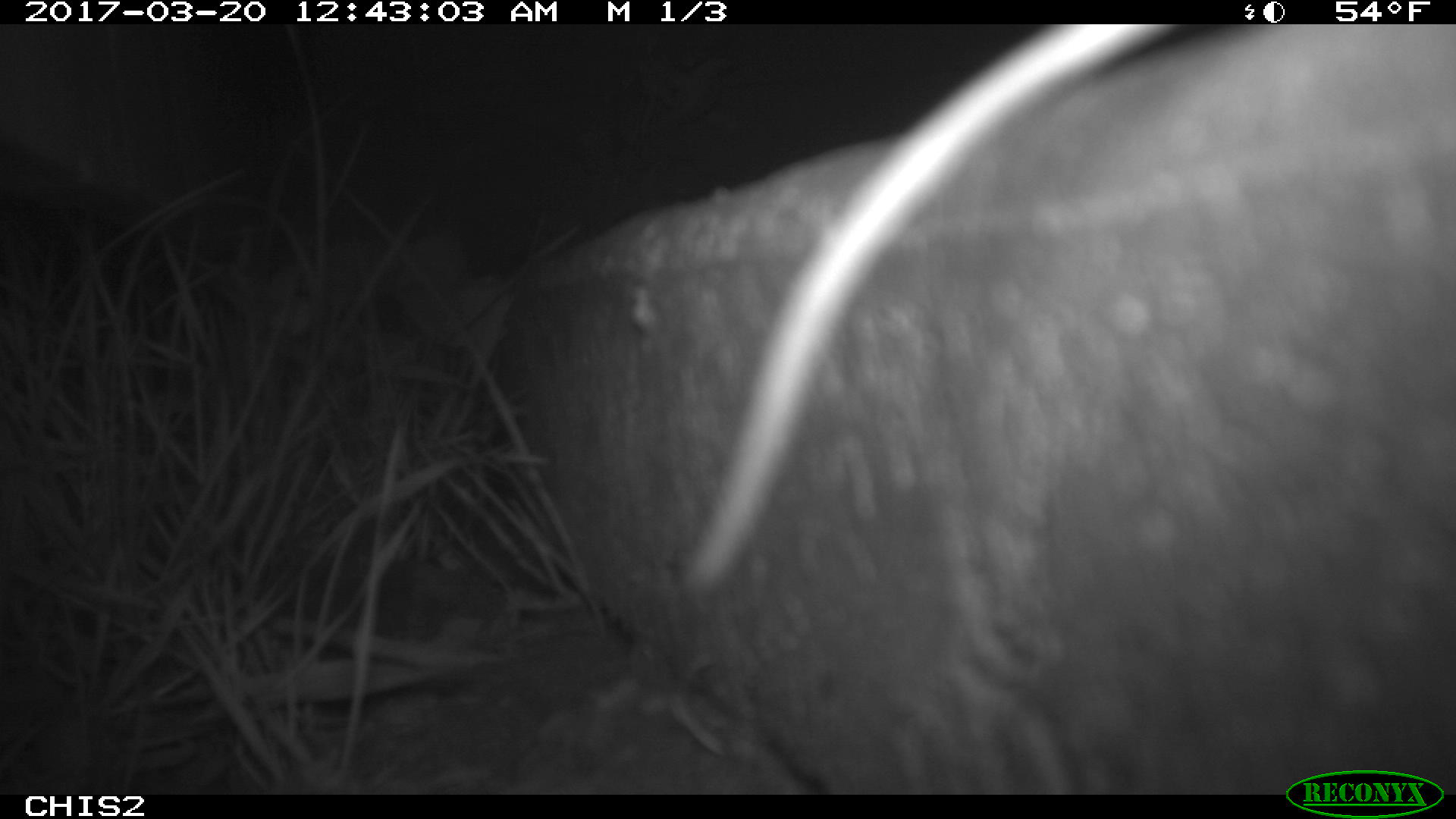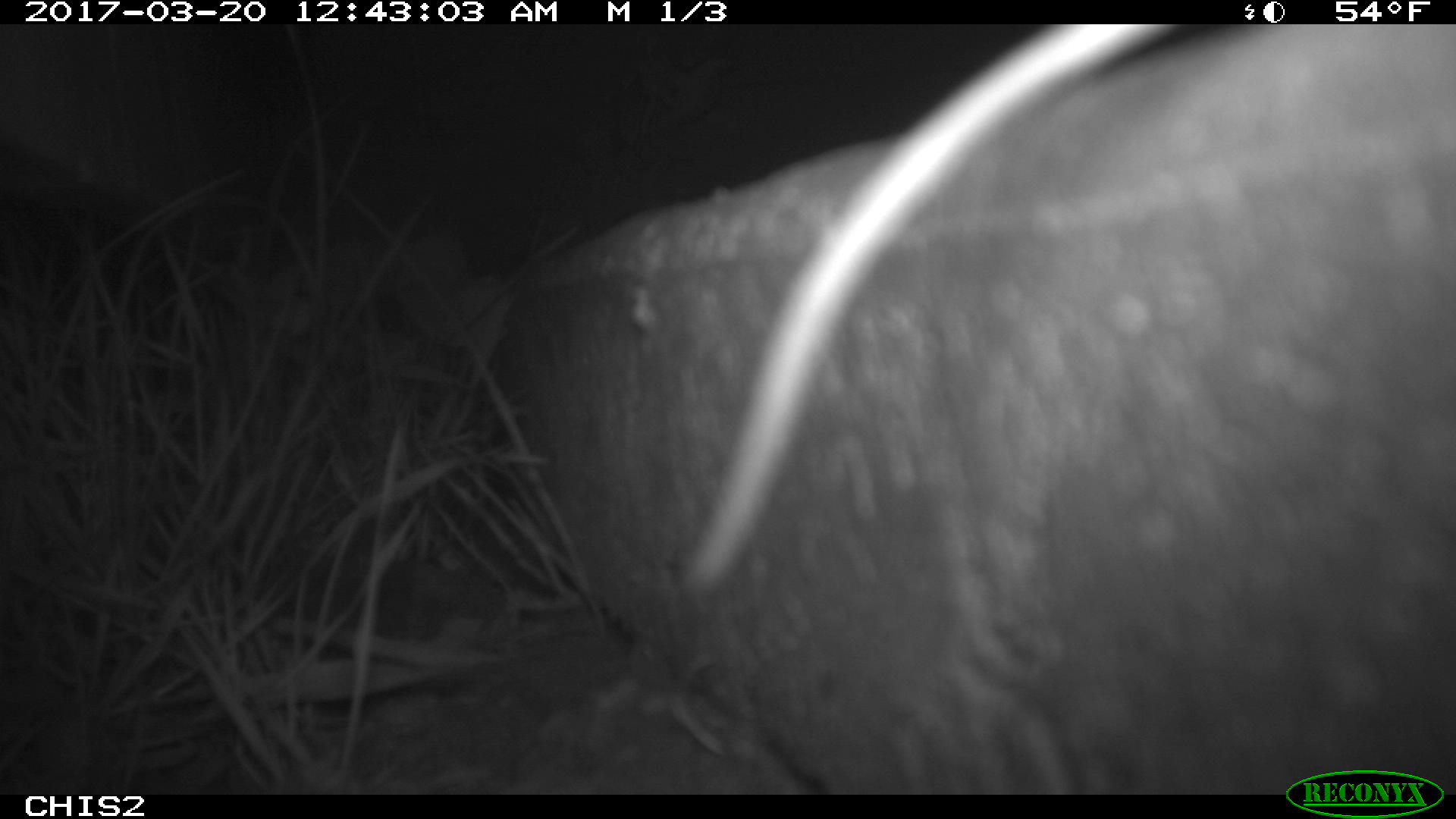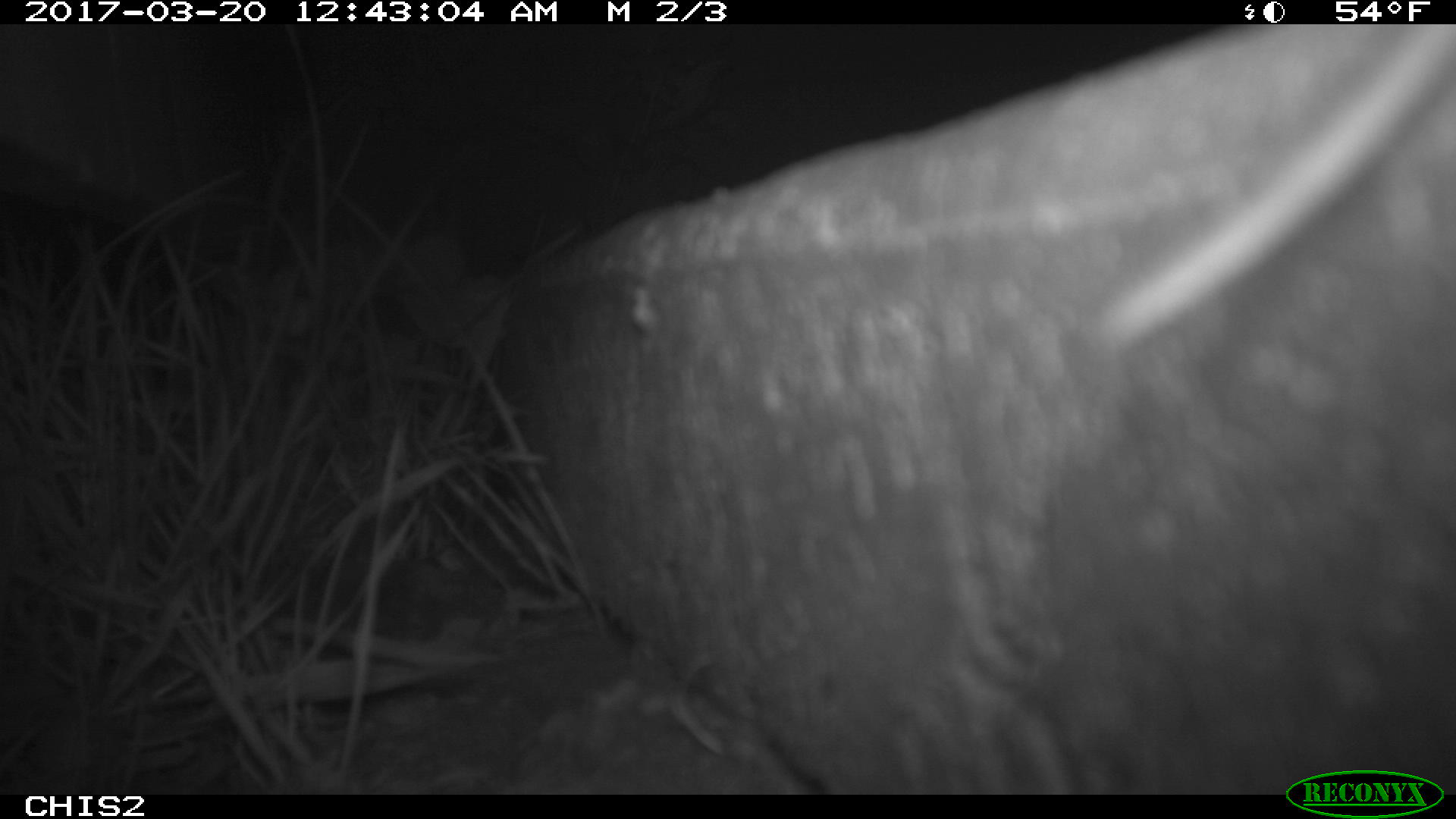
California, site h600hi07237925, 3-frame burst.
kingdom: Animalia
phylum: Chordata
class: Mammalia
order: Rodentia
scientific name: Rodentia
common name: rodent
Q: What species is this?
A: Rodent (Rodentia).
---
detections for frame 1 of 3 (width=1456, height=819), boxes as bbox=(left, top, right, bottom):
rodent: bbox=(681, 24, 1181, 594)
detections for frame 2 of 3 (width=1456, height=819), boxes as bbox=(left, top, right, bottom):
rodent: bbox=(686, 23, 1181, 592)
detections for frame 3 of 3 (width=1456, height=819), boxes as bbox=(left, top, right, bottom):
rodent: bbox=(1075, 25, 1455, 359)